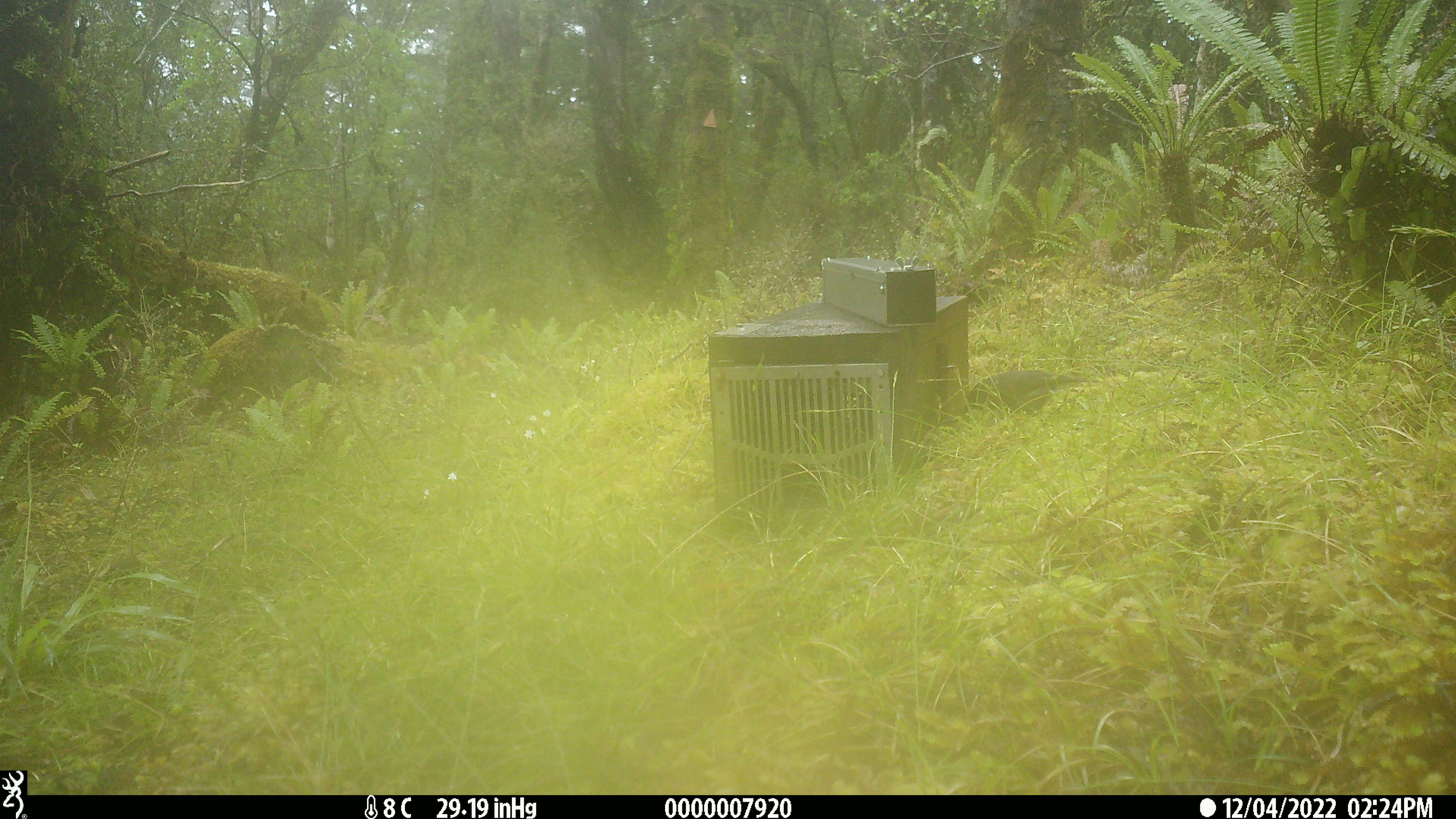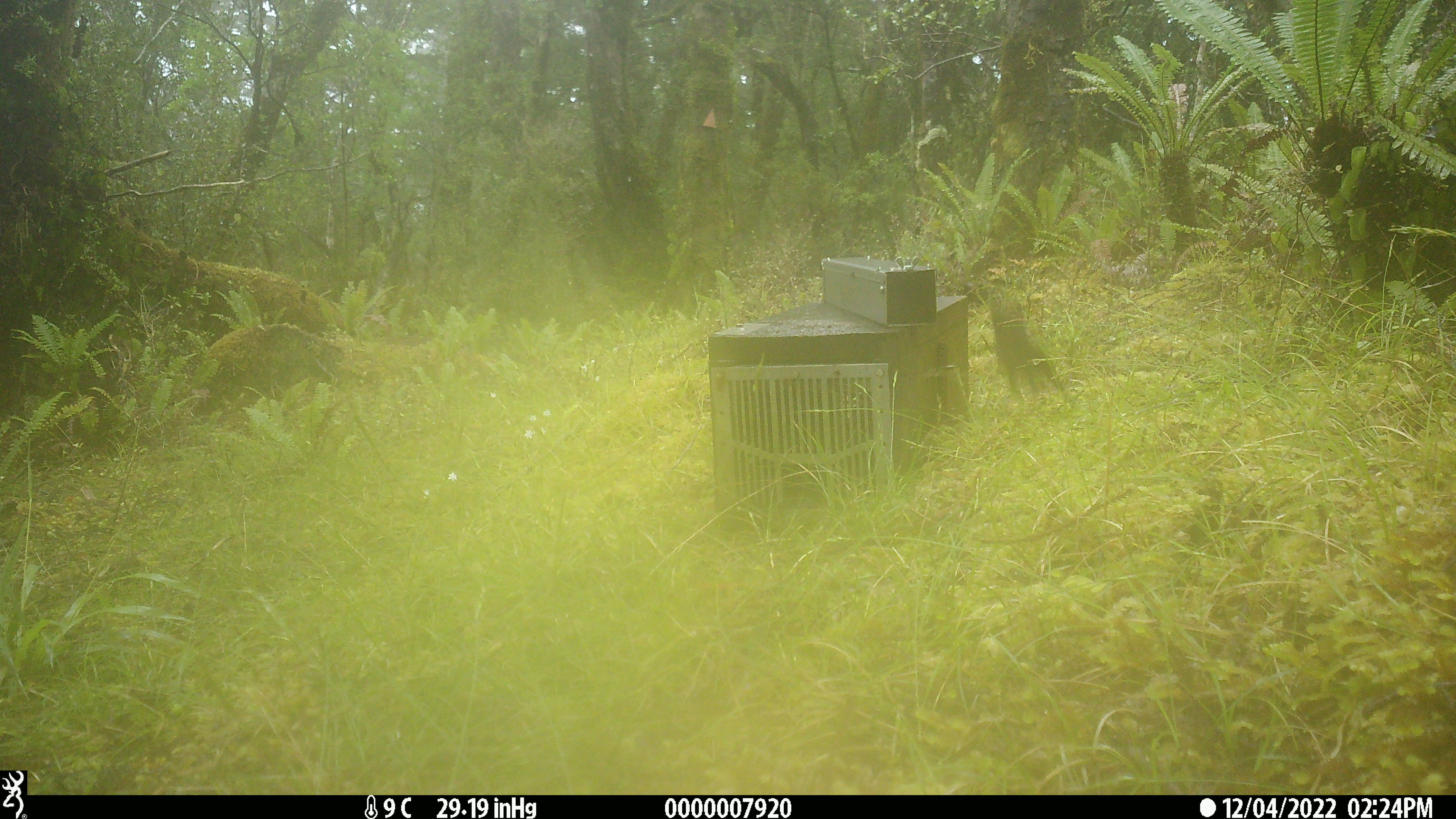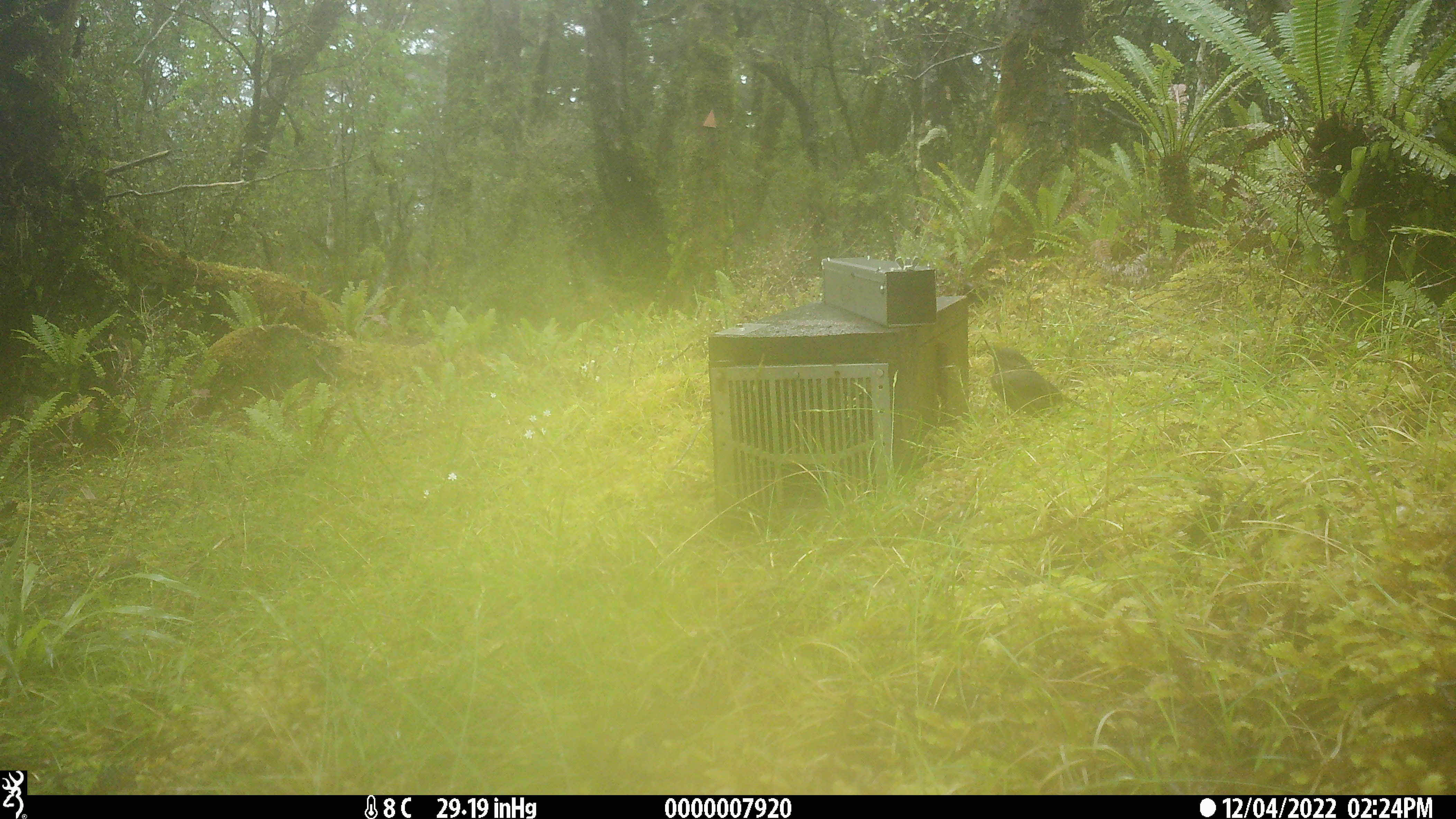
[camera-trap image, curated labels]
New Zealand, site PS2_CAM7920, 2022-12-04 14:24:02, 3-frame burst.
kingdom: Animalia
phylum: Chordata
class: Aves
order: Passeriformes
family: Petroicidae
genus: Petroica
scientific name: Petroica australis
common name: new zealand robin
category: robin